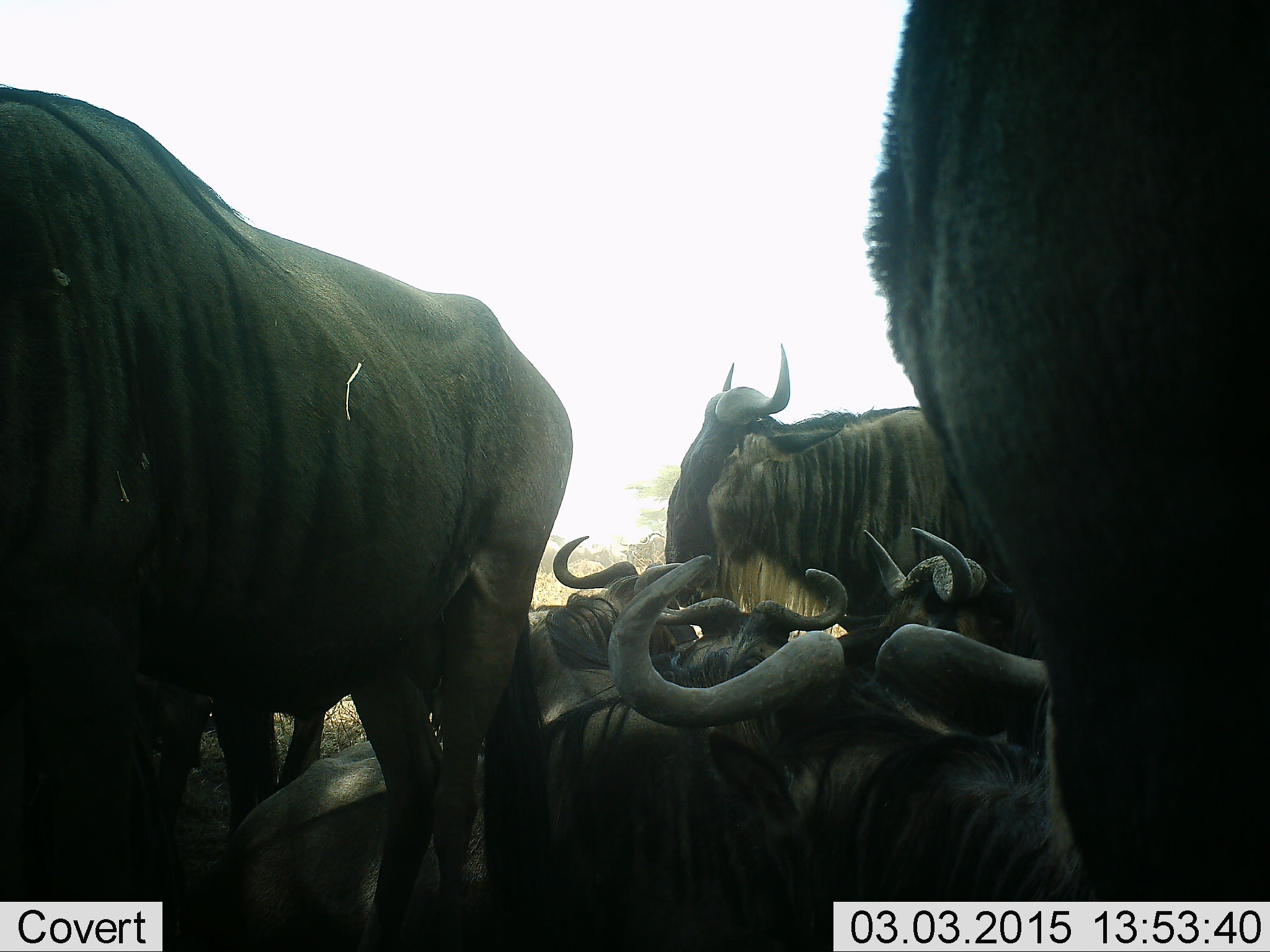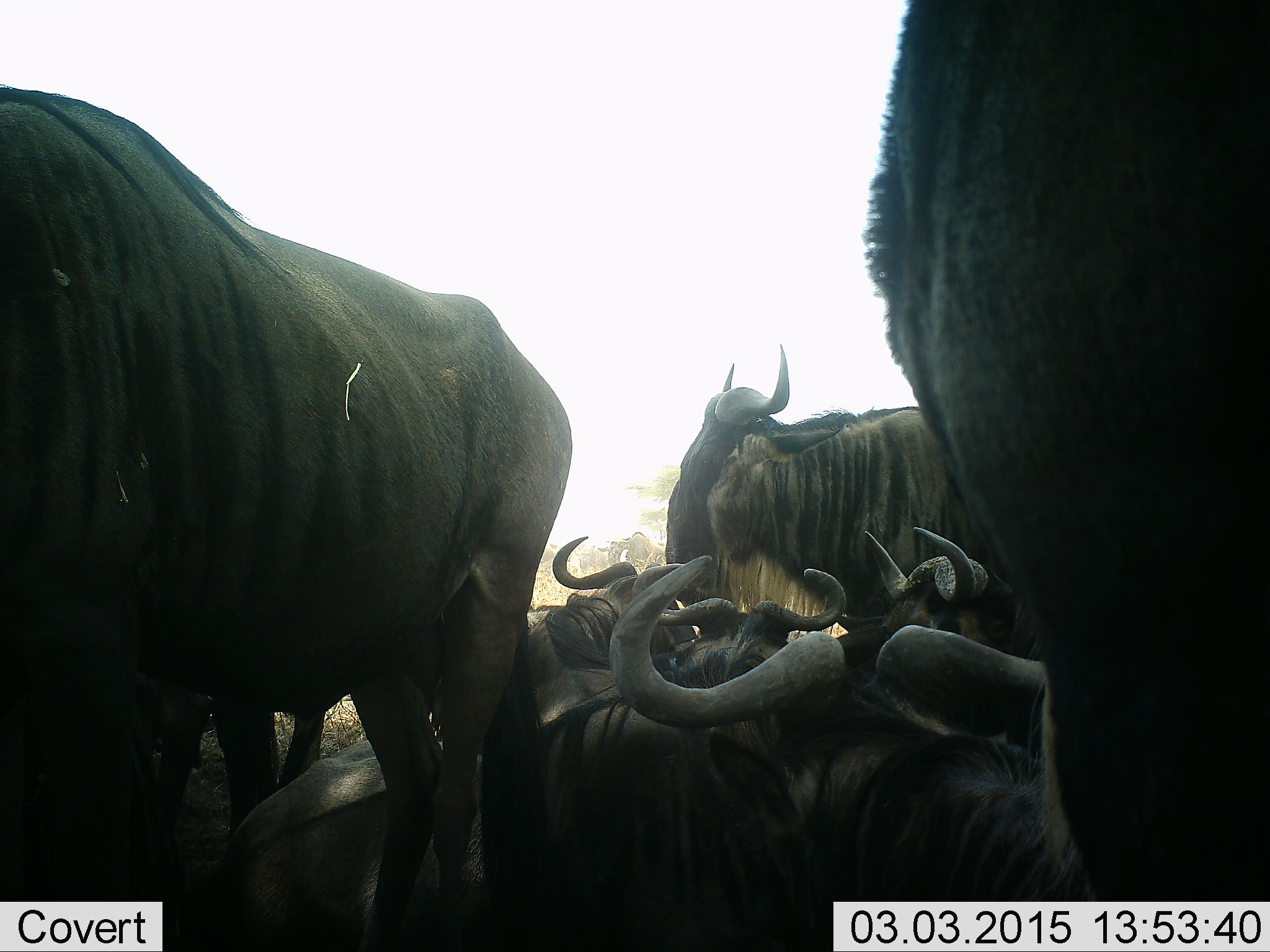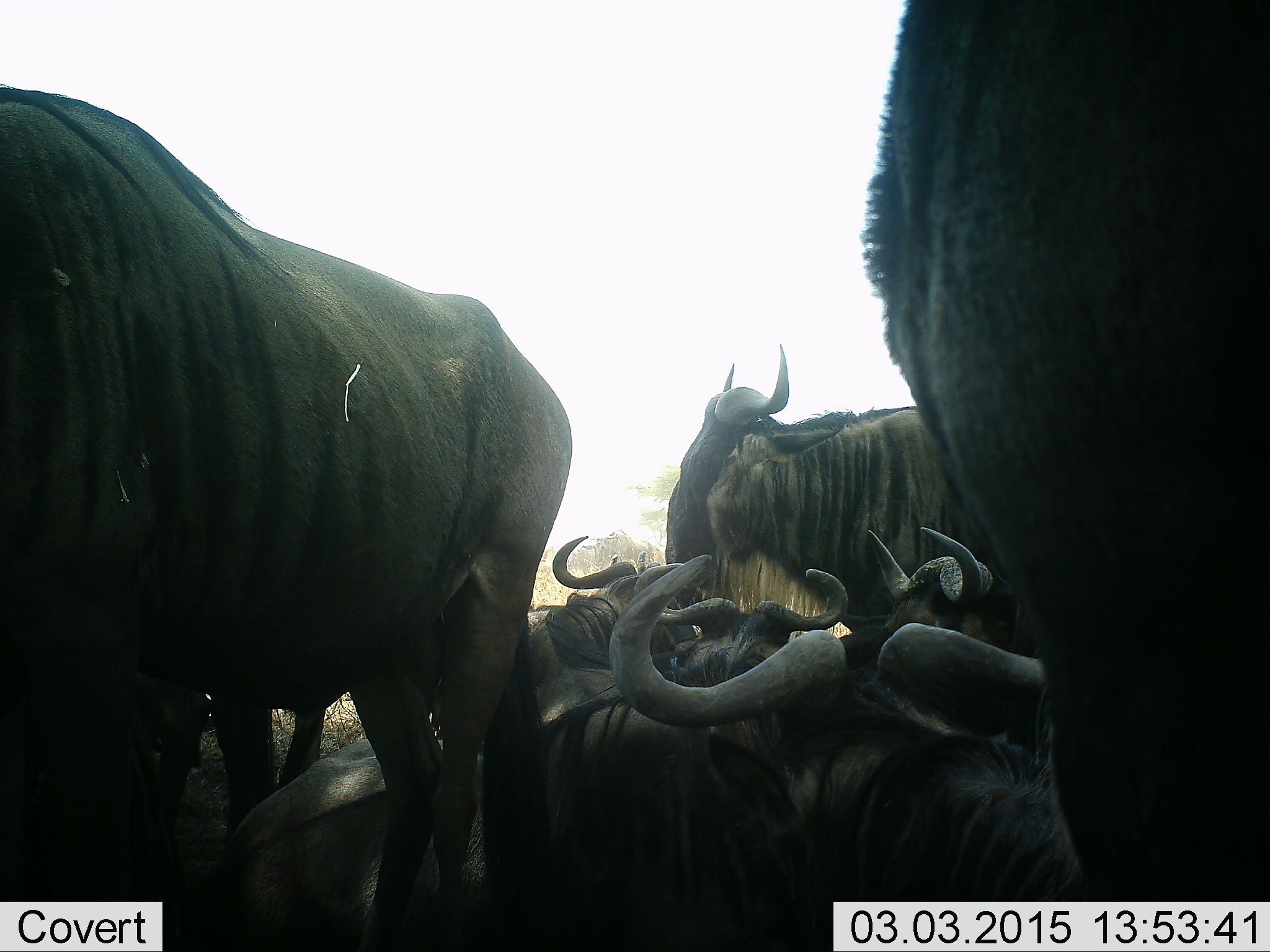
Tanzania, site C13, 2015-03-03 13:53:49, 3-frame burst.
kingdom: Animalia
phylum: Chordata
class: Mammalia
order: Artiodactyla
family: Bovidae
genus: Connochaetes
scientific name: Connochaetes taurinus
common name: blue wildebeest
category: wildebeest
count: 7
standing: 70%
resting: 100%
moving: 30%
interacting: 20%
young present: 10%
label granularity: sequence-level